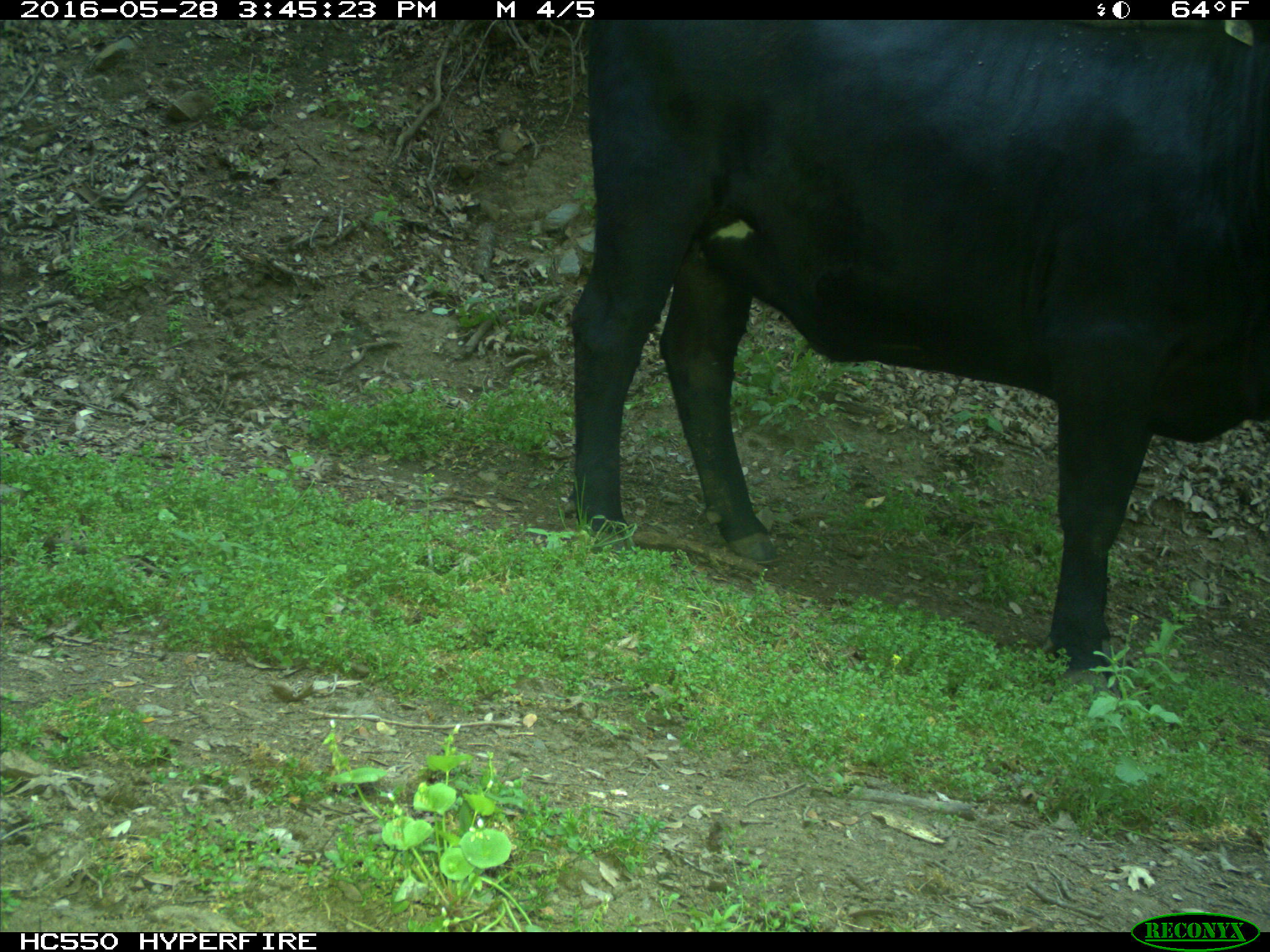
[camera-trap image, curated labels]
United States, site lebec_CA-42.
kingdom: Animalia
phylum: Chordata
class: Mammalia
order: Artiodactyla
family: Bovidae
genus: Bos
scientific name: Bos taurus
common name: domestic cow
Bos taurus (domestic cow).